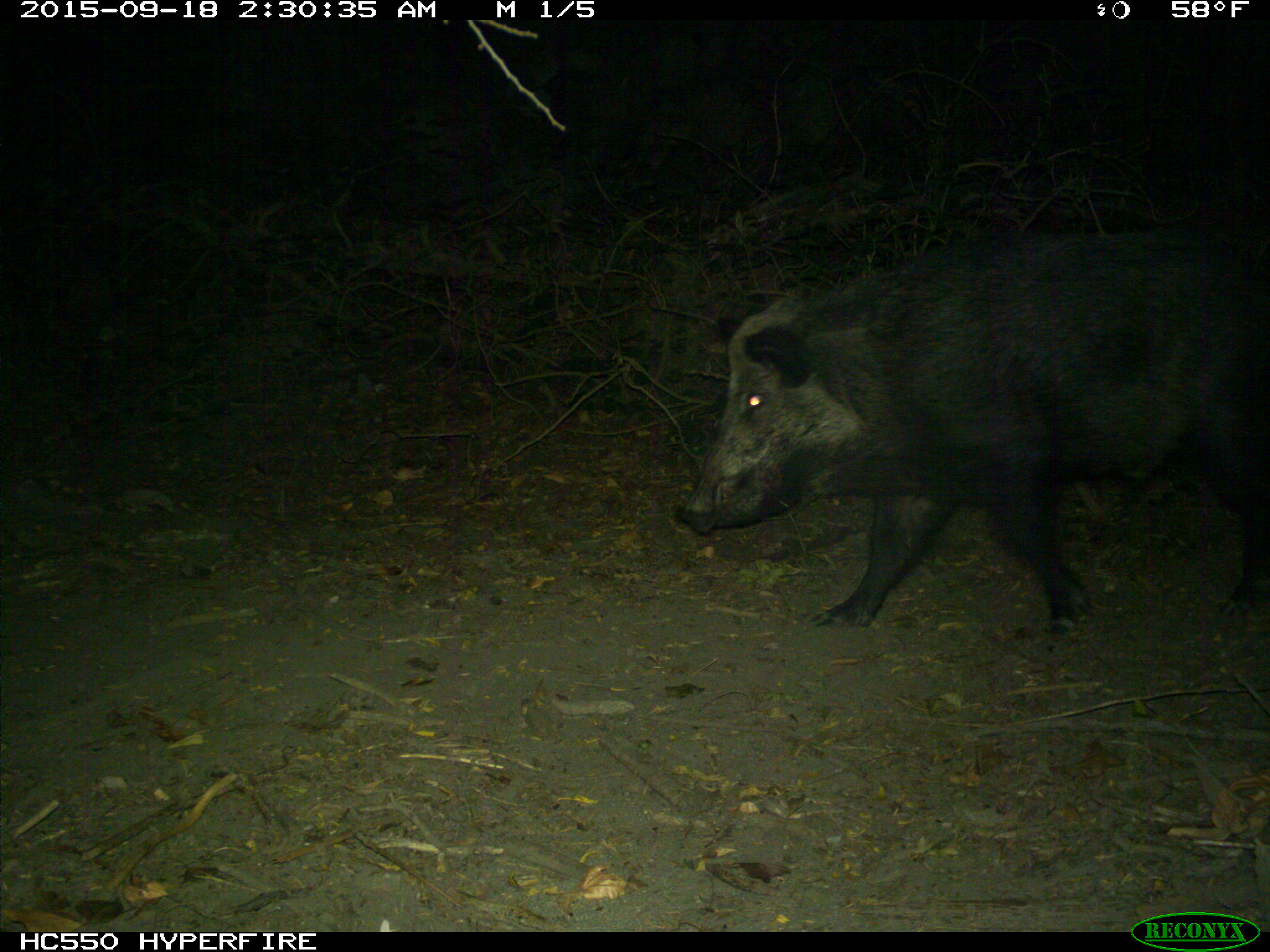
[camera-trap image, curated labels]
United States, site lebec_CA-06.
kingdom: Animalia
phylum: Chordata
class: Mammalia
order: Artiodactyla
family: Suidae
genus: Sus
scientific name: Sus scrofa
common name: wild boar